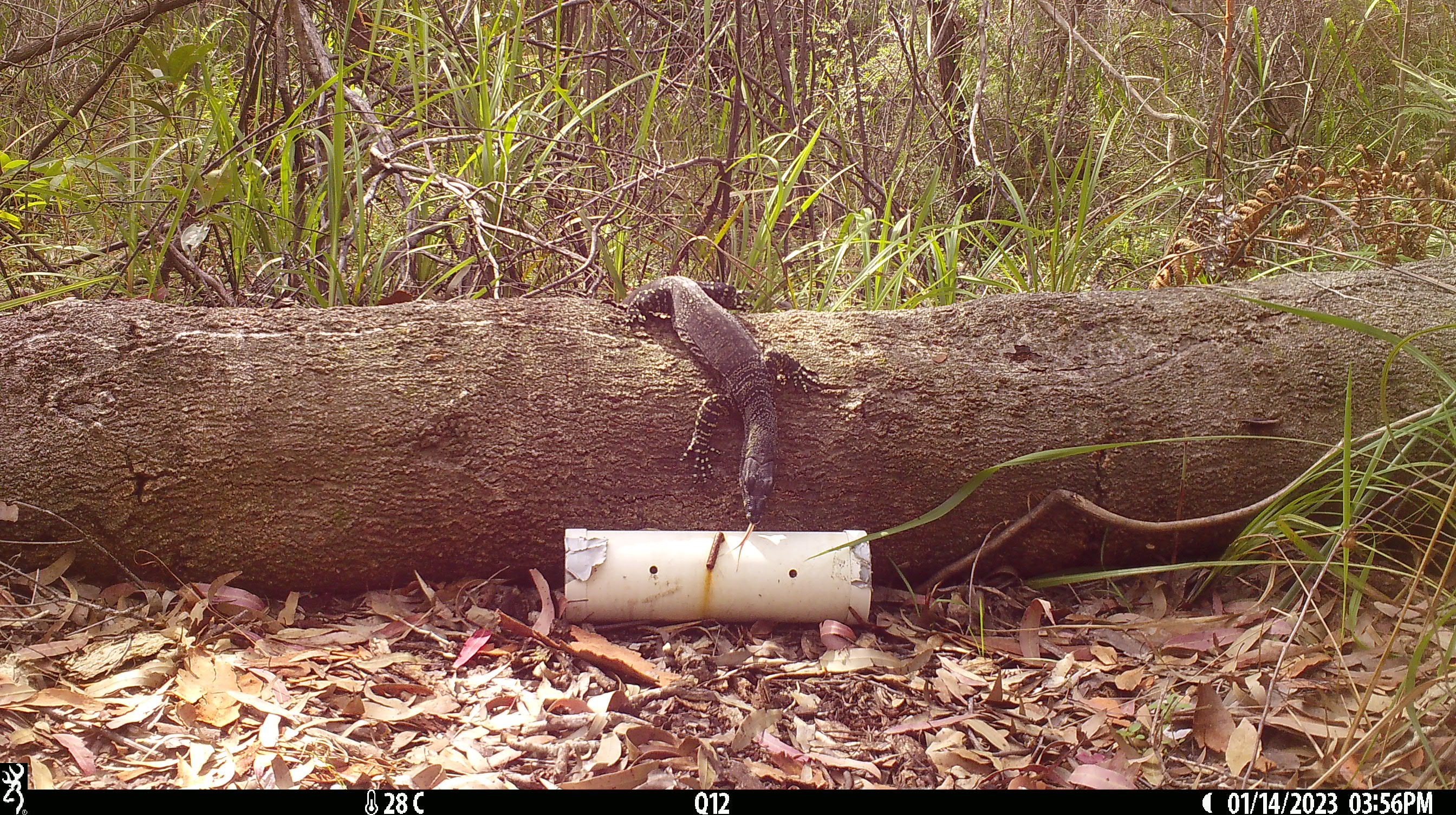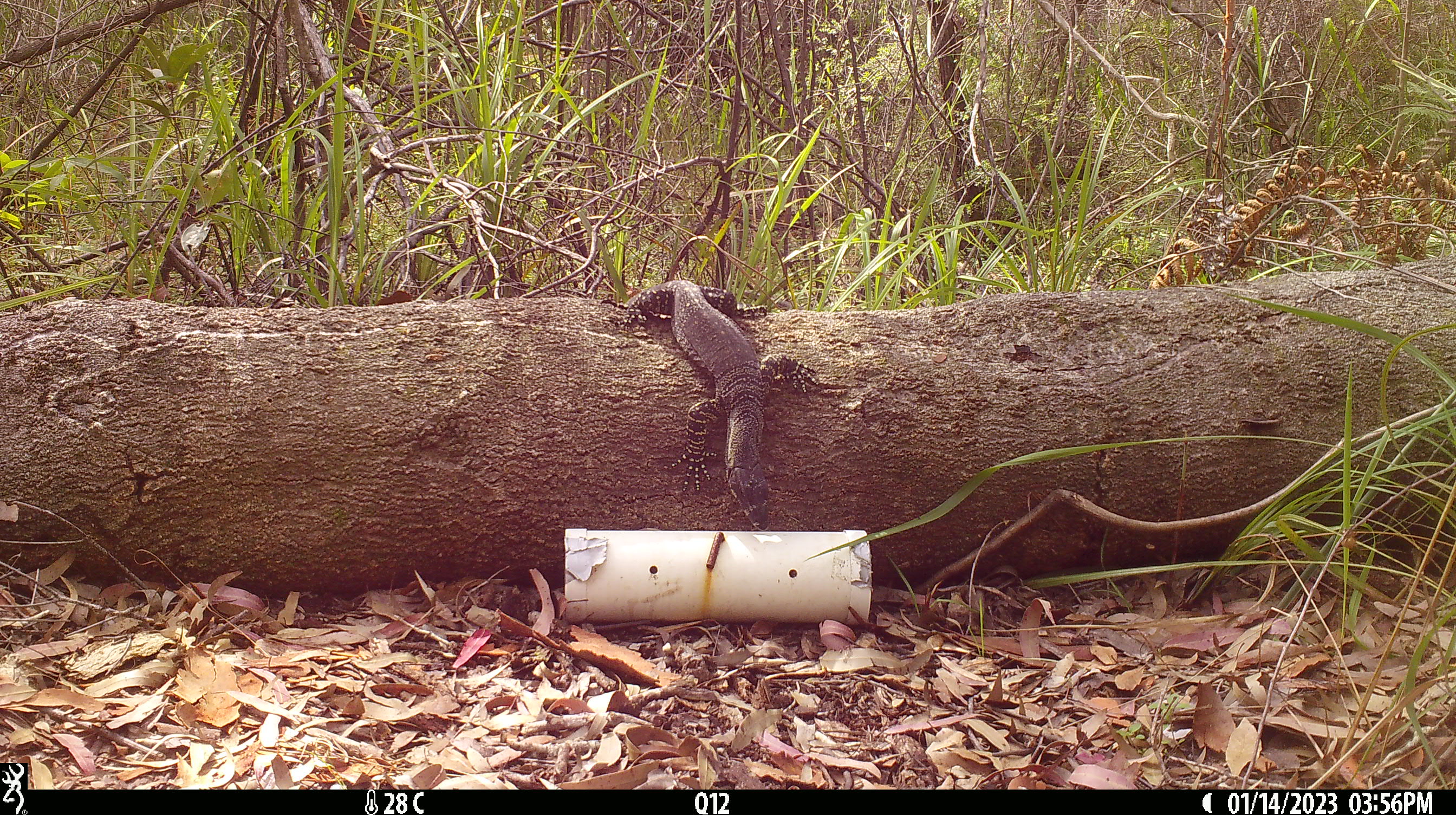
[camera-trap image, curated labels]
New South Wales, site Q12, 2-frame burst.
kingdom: Animalia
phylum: Chordata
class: Reptilia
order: Squamata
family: Varanidae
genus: Varanus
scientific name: Varanus varius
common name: lace monitor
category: goanna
Goanna (lace monitor) (Varanus varius).